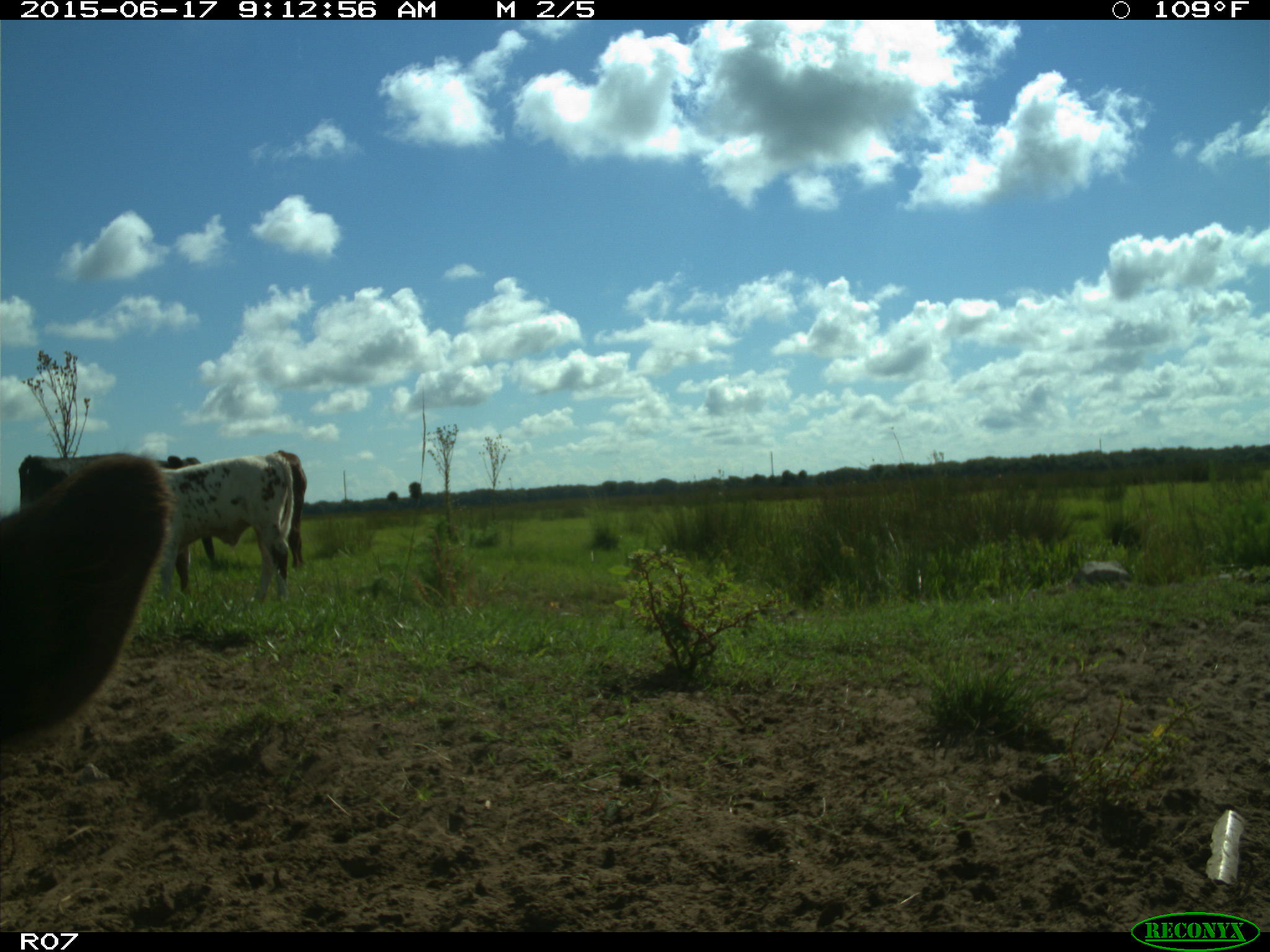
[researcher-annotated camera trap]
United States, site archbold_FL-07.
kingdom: Animalia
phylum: Chordata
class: Mammalia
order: Artiodactyla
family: Bovidae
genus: Bos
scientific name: Bos taurus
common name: domestic cow